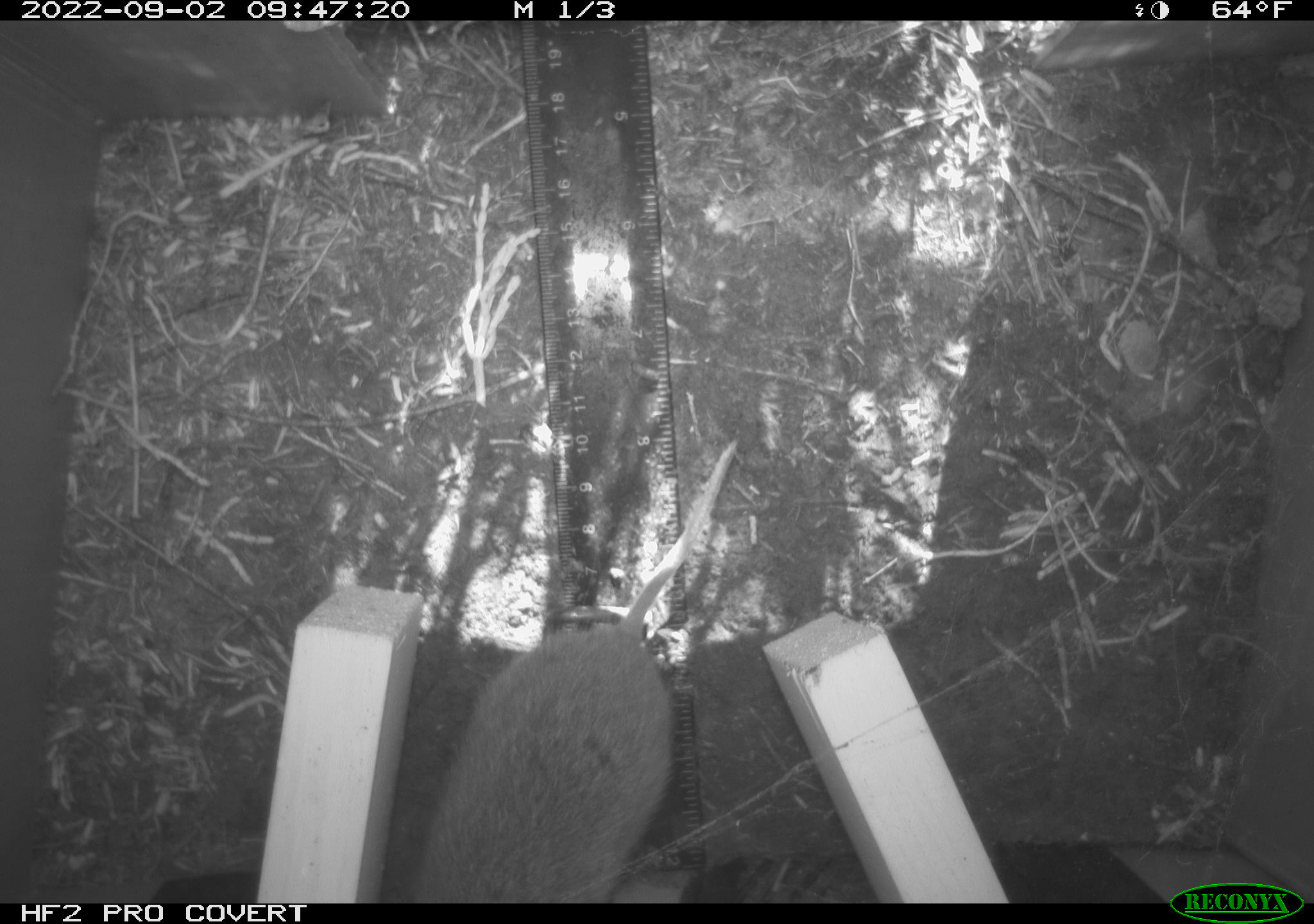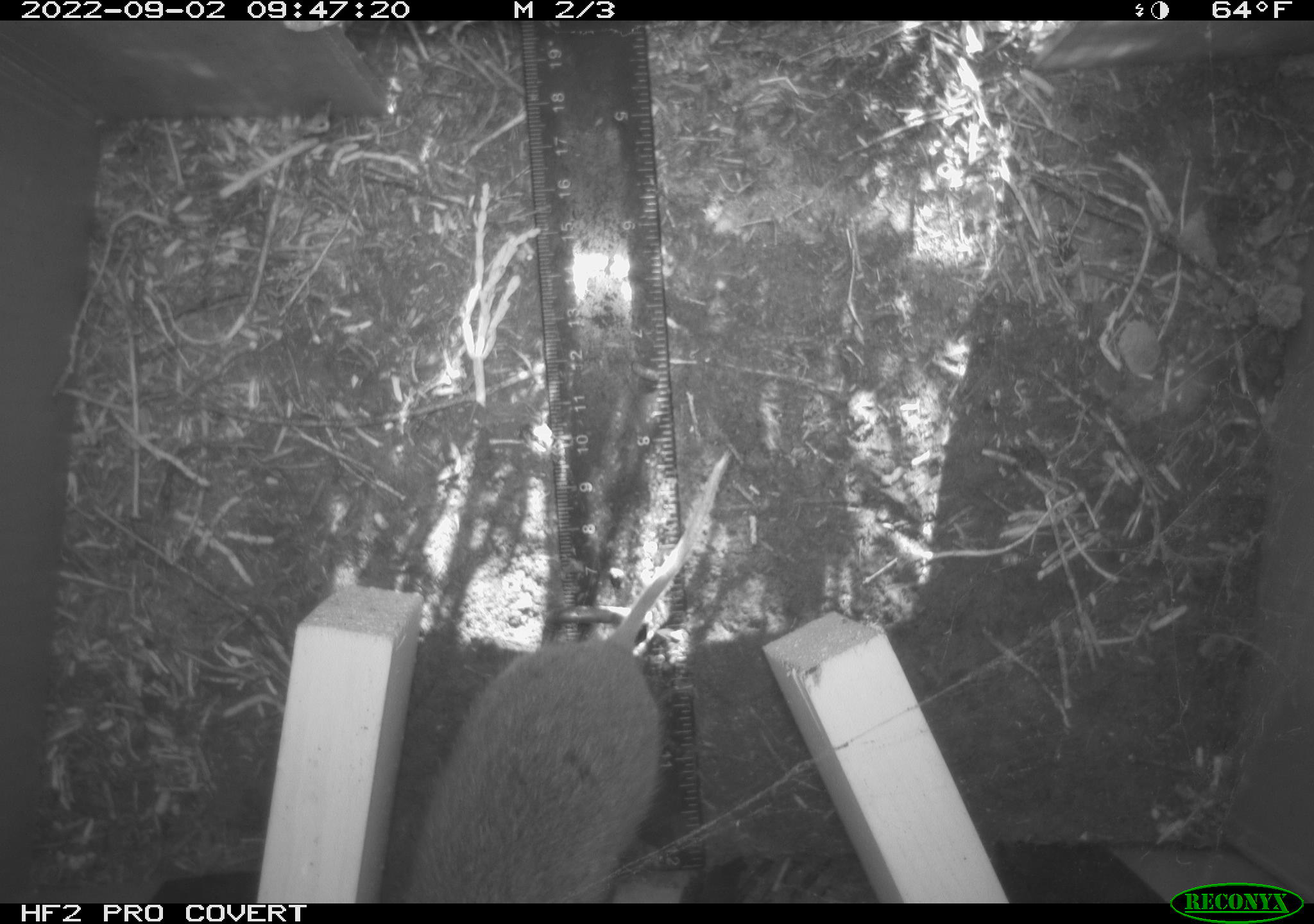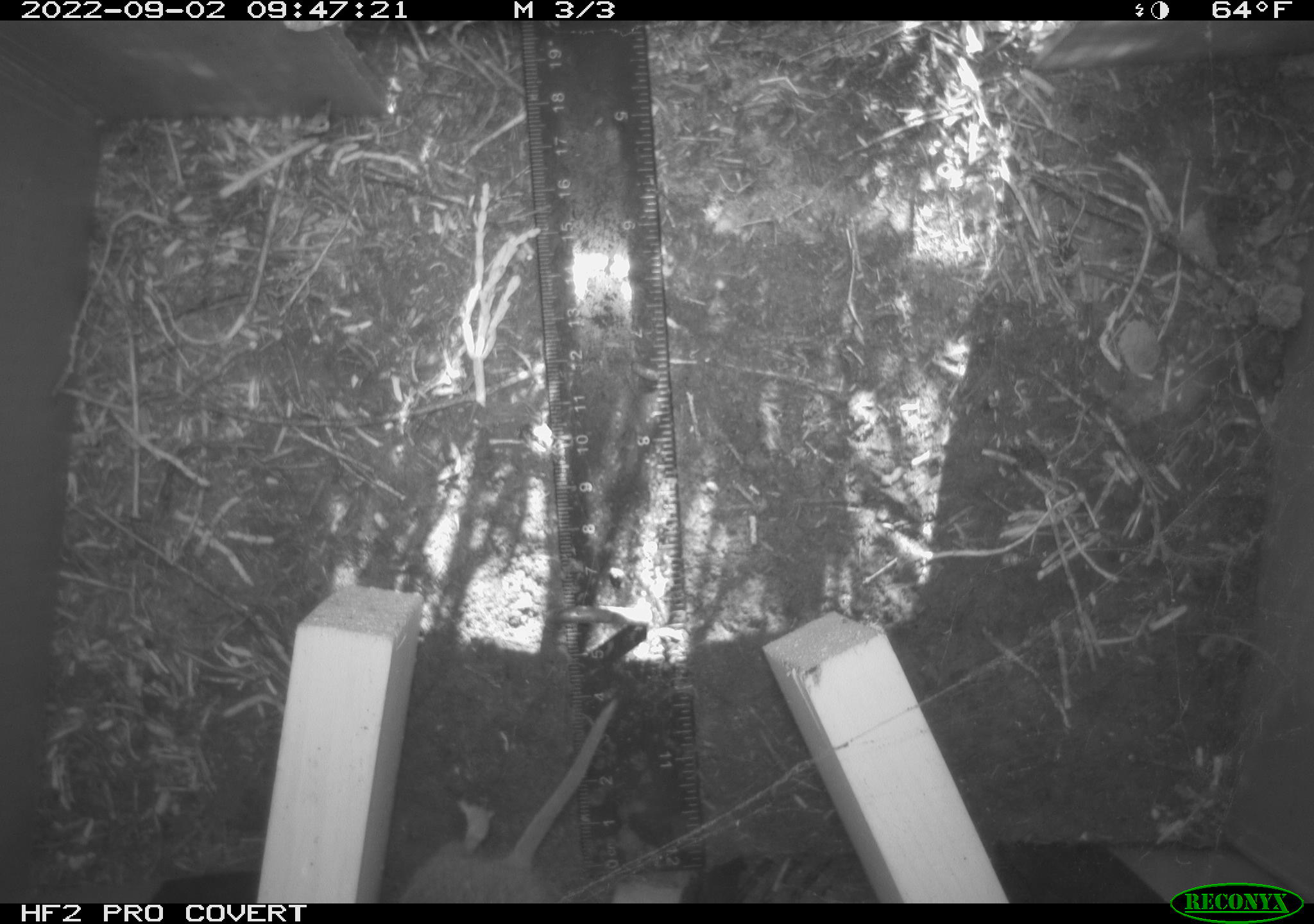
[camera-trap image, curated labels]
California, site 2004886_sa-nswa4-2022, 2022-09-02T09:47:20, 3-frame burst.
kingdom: Animalia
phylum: Chordata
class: Mammalia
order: Rodentia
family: Cricetidae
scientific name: Cricetidae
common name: hamsters, voles, lemmings, and allies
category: cricetidae family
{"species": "cricetidae family (hamsters, voles, lemmings, and allies) (Cricetidae)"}